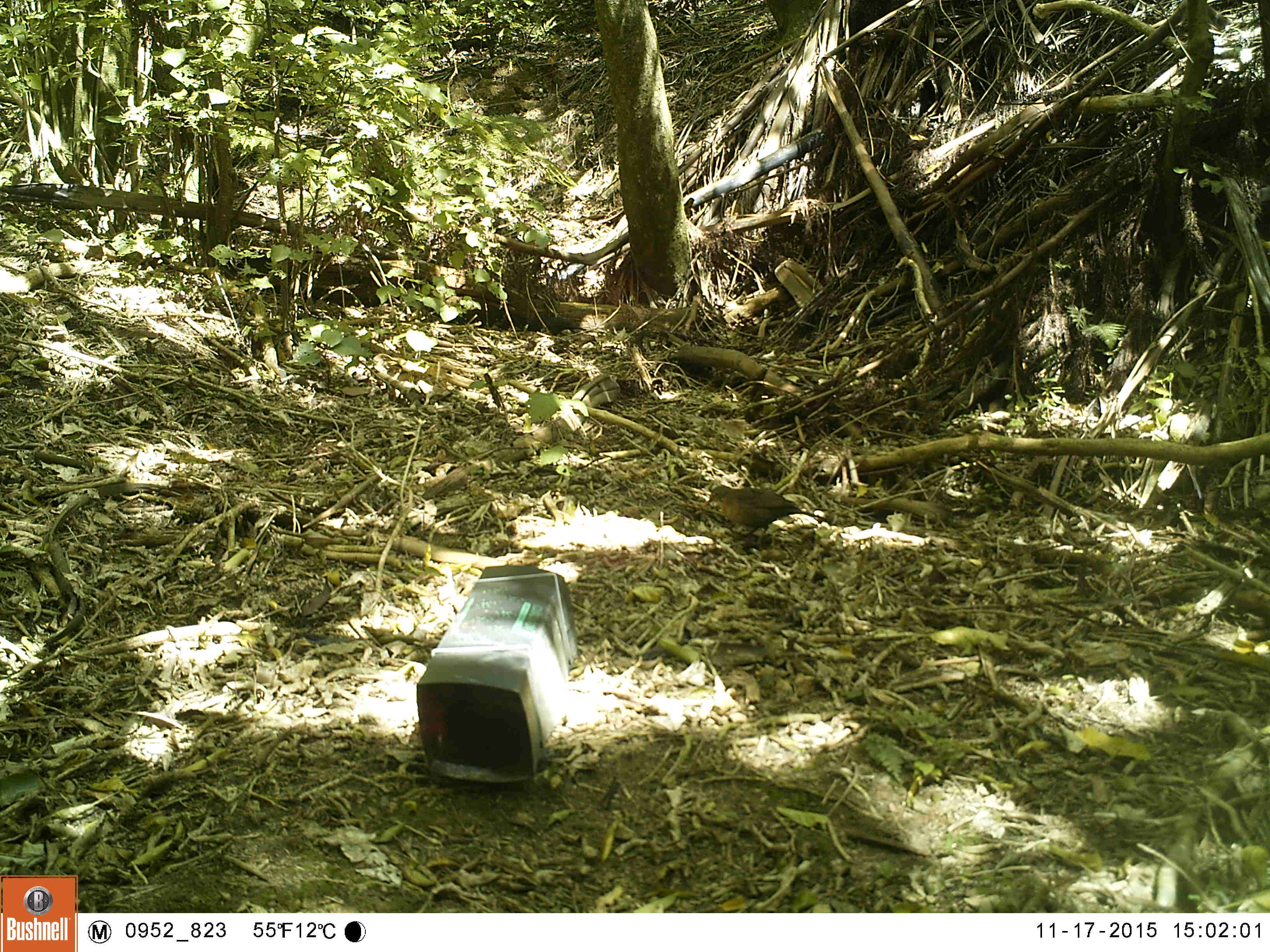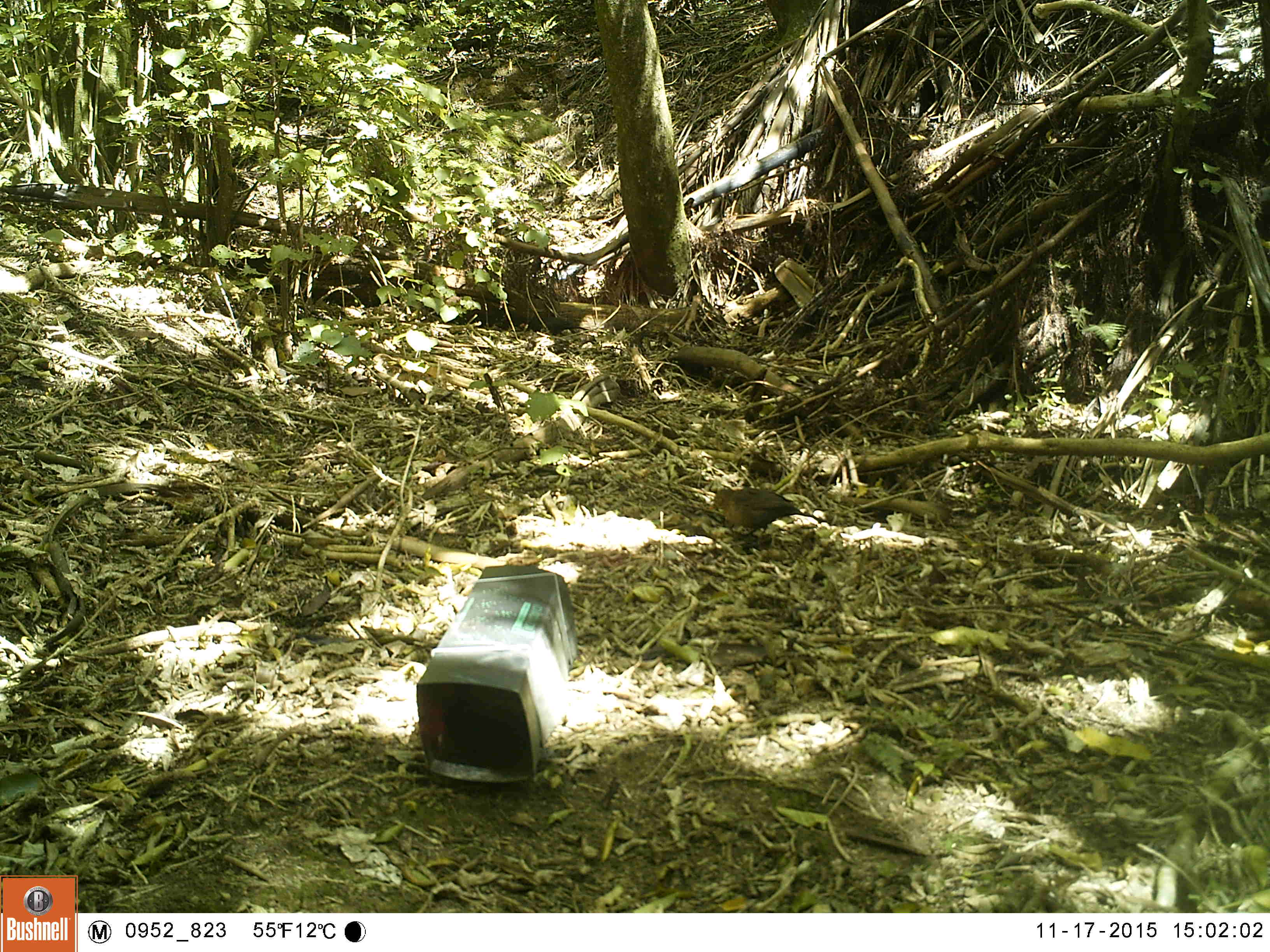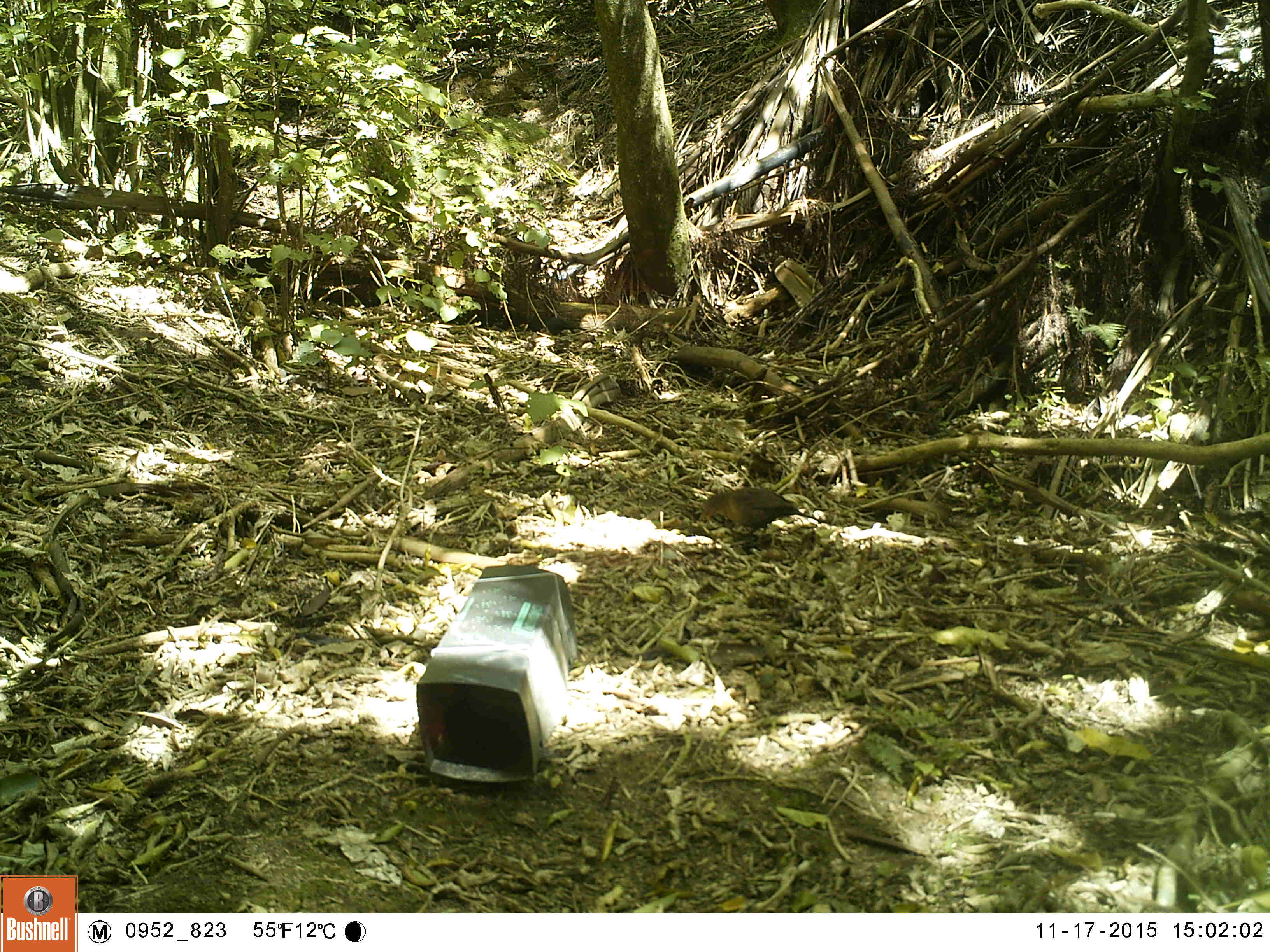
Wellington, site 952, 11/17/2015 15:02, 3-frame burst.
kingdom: Animalia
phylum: Chordata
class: Aves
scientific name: Aves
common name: bird